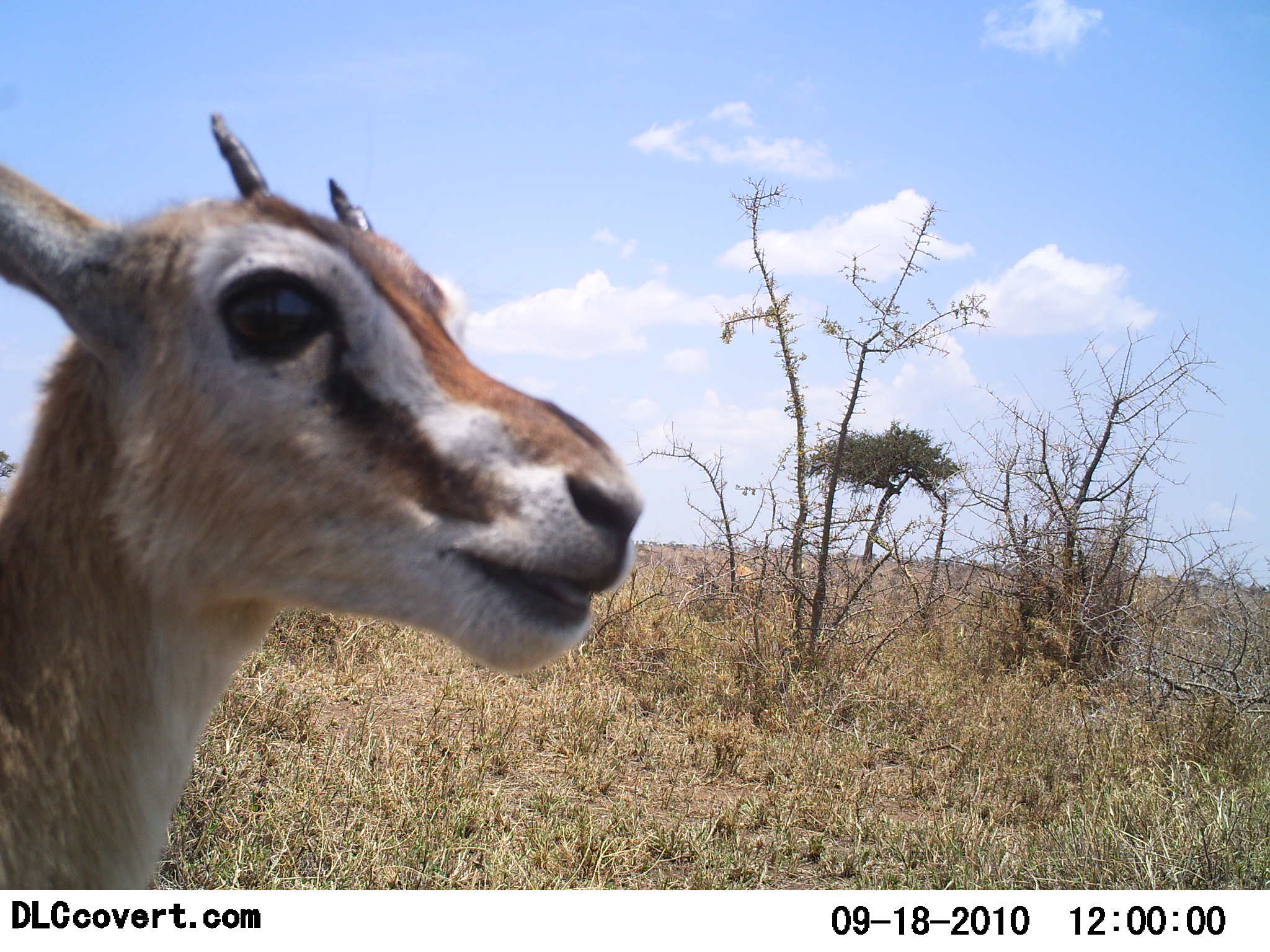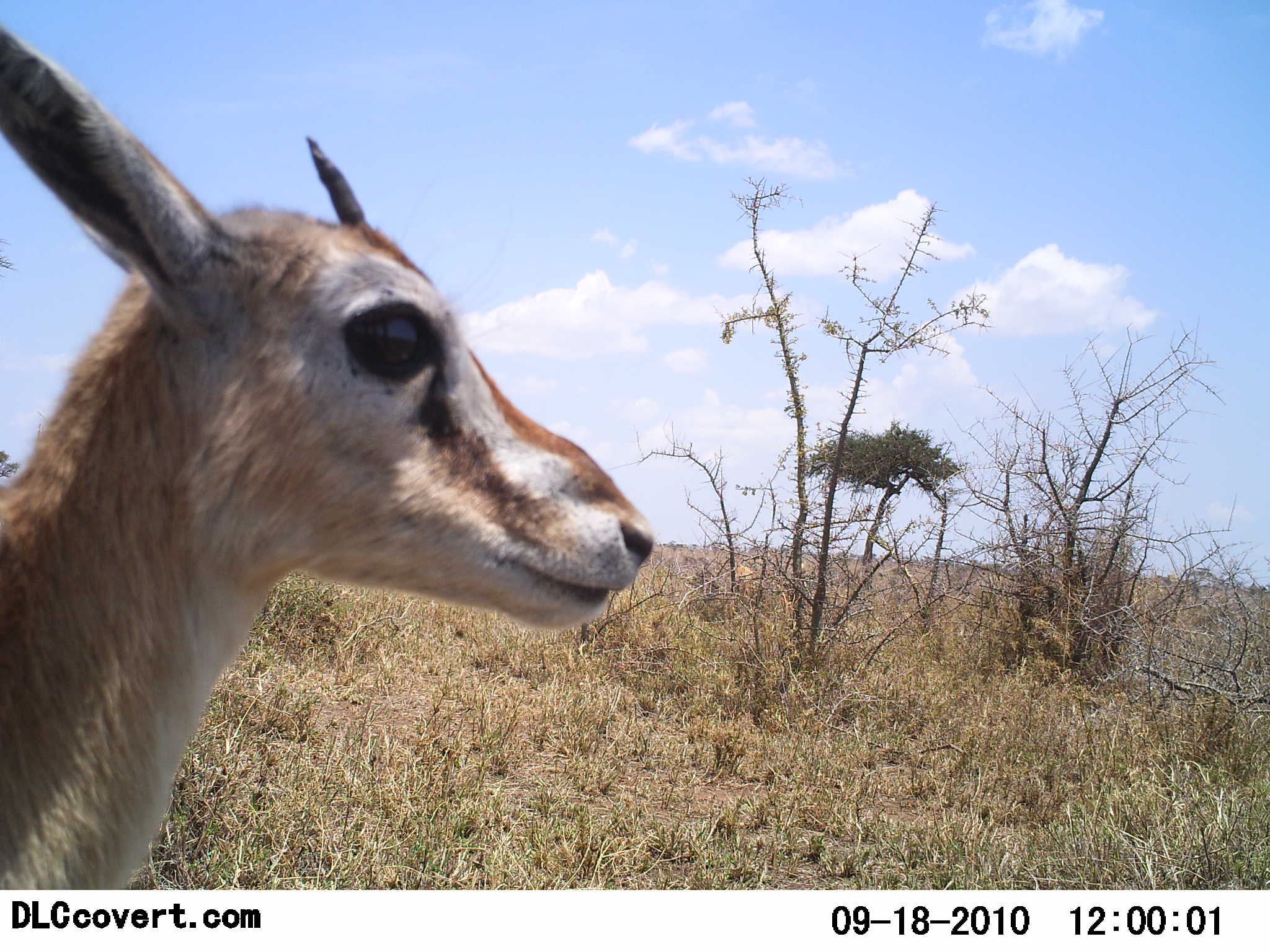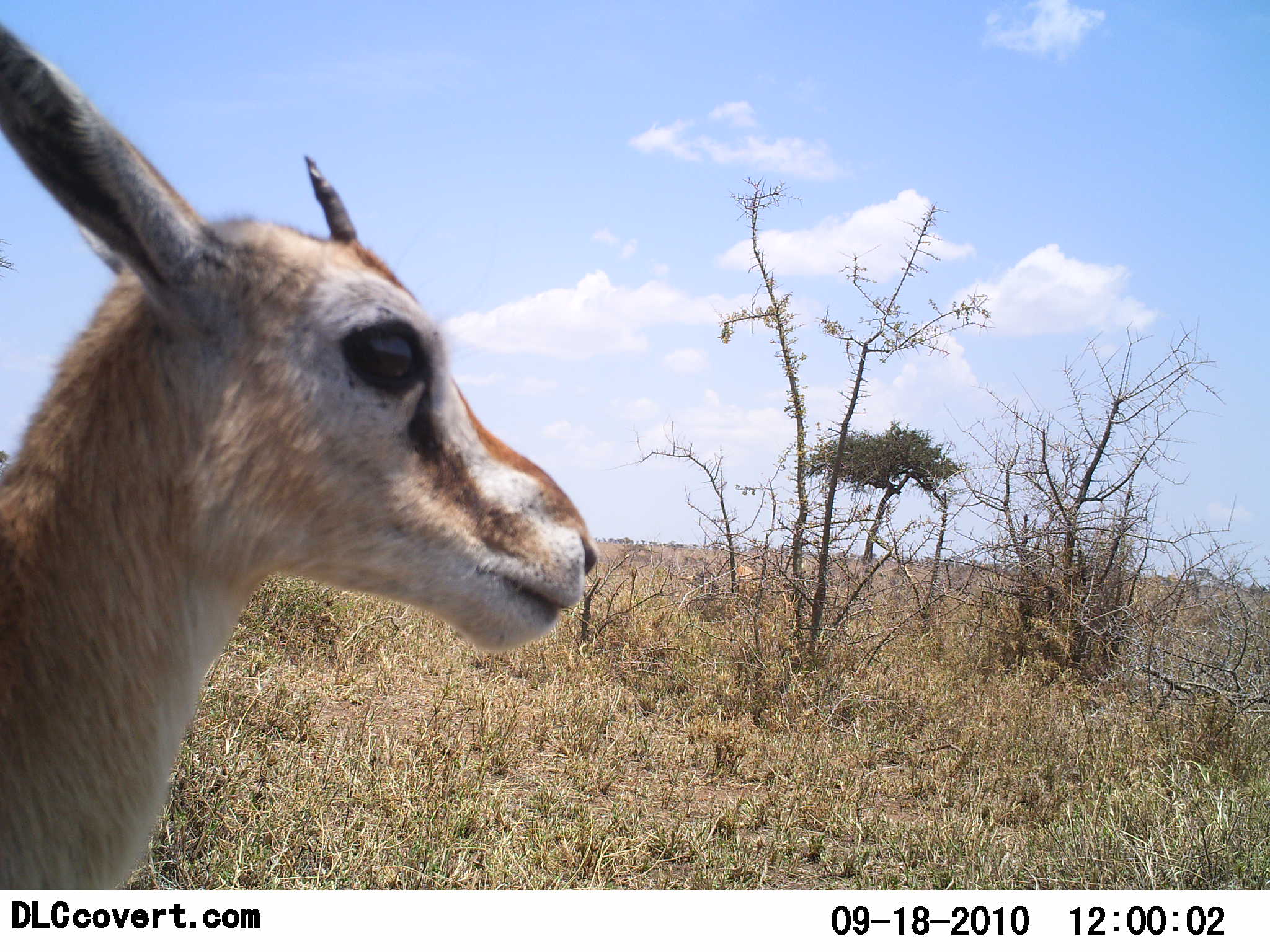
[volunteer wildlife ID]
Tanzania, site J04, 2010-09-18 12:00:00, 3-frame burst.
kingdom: Animalia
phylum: Chordata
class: Mammalia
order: Artiodactyla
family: Bovidae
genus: Eudorcas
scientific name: Eudorcas thomsonii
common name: thomson's gazelle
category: gazellethomsons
Gazellethomsons (thomson's gazelle) (Eudorcas thomsonii), count 1. Behavior (volunteer vote fractions): standing 91%, resting 0%, moving 9%, interacting 0%. Young present (vote fraction): 0%. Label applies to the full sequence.